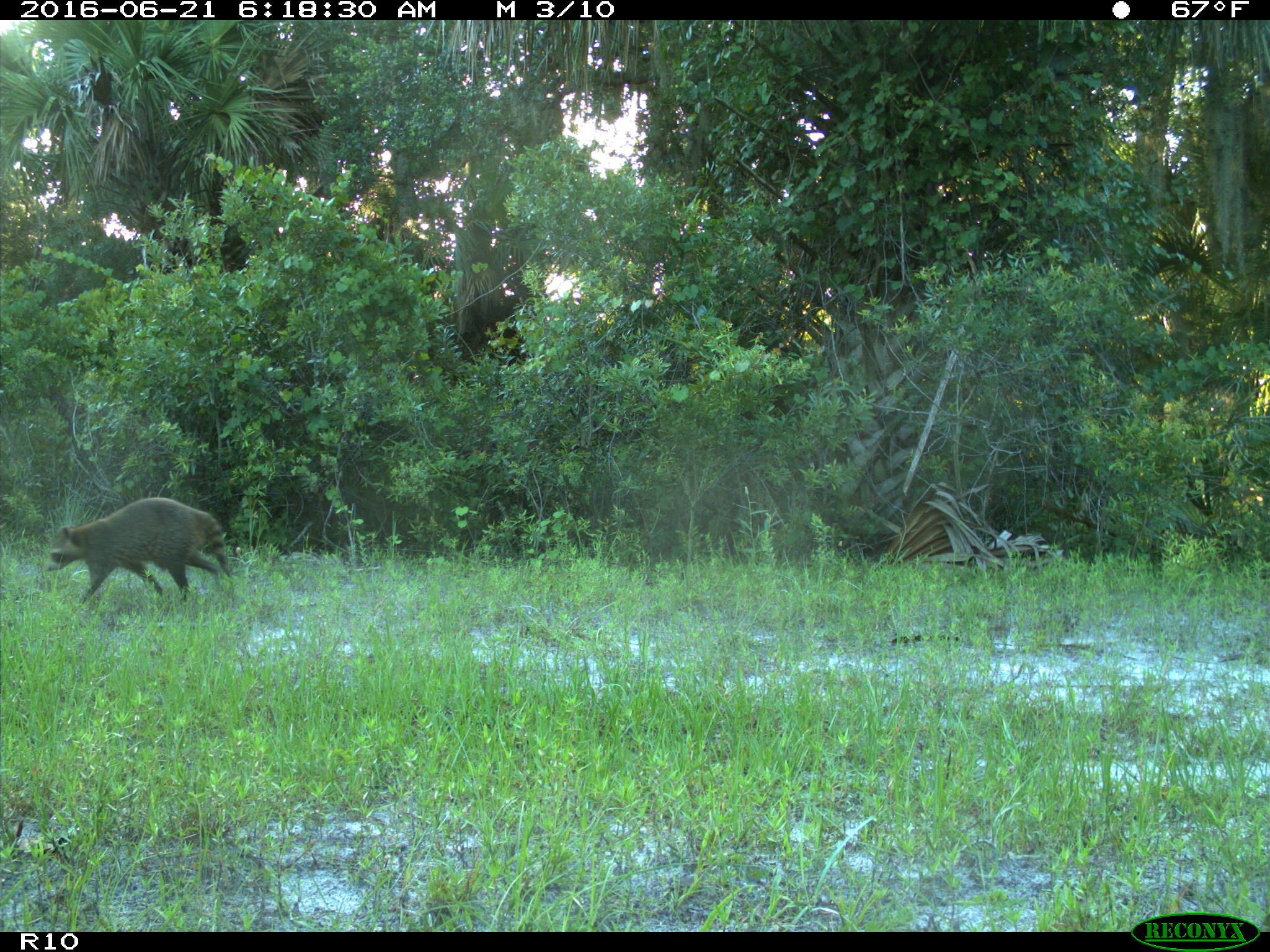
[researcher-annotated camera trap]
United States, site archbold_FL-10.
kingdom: Animalia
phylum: Chordata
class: Mammalia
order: Carnivora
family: Procyonidae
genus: Procyon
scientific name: Procyon lotor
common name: common raccoon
Procyon lotor (common raccoon).